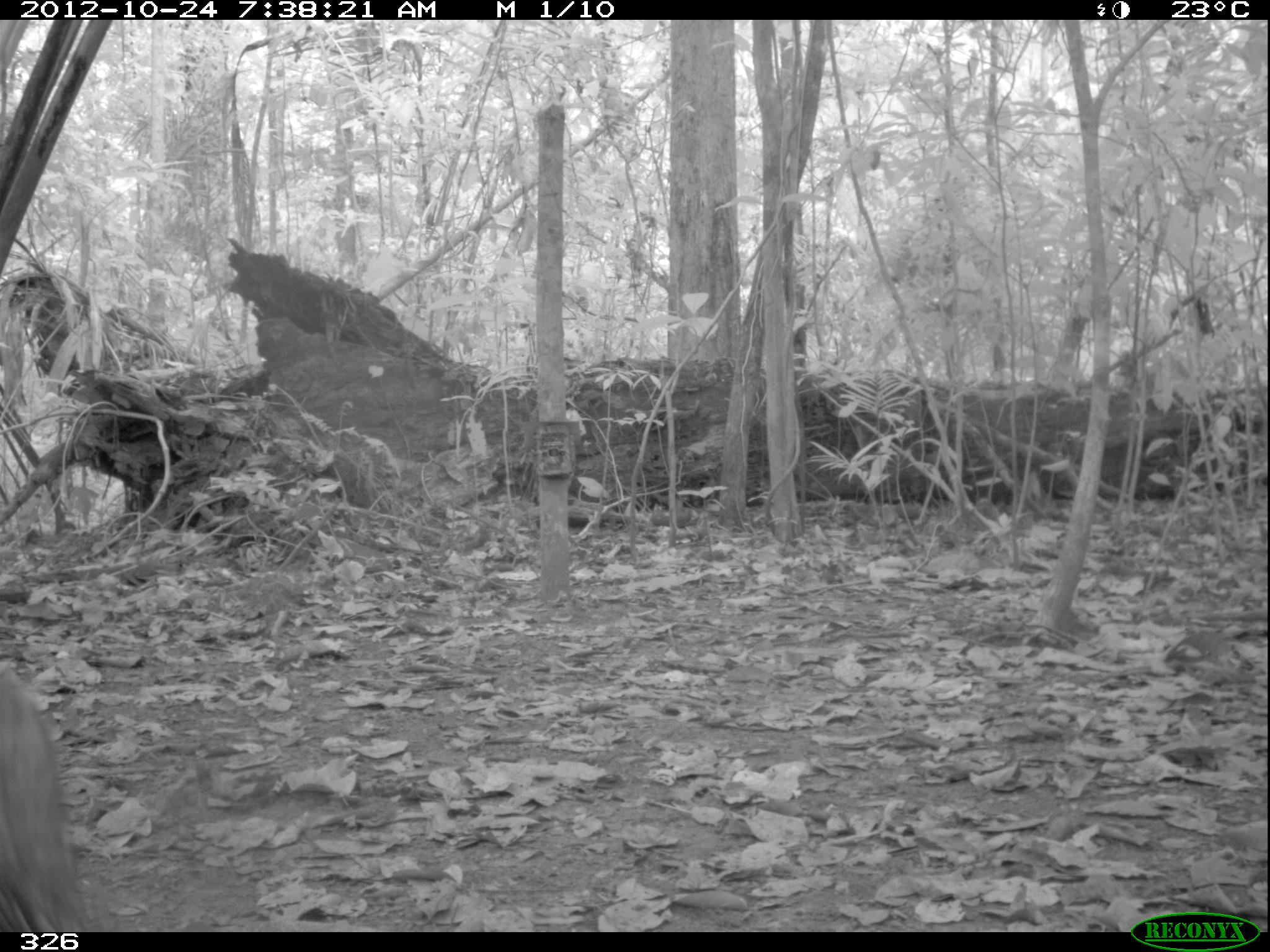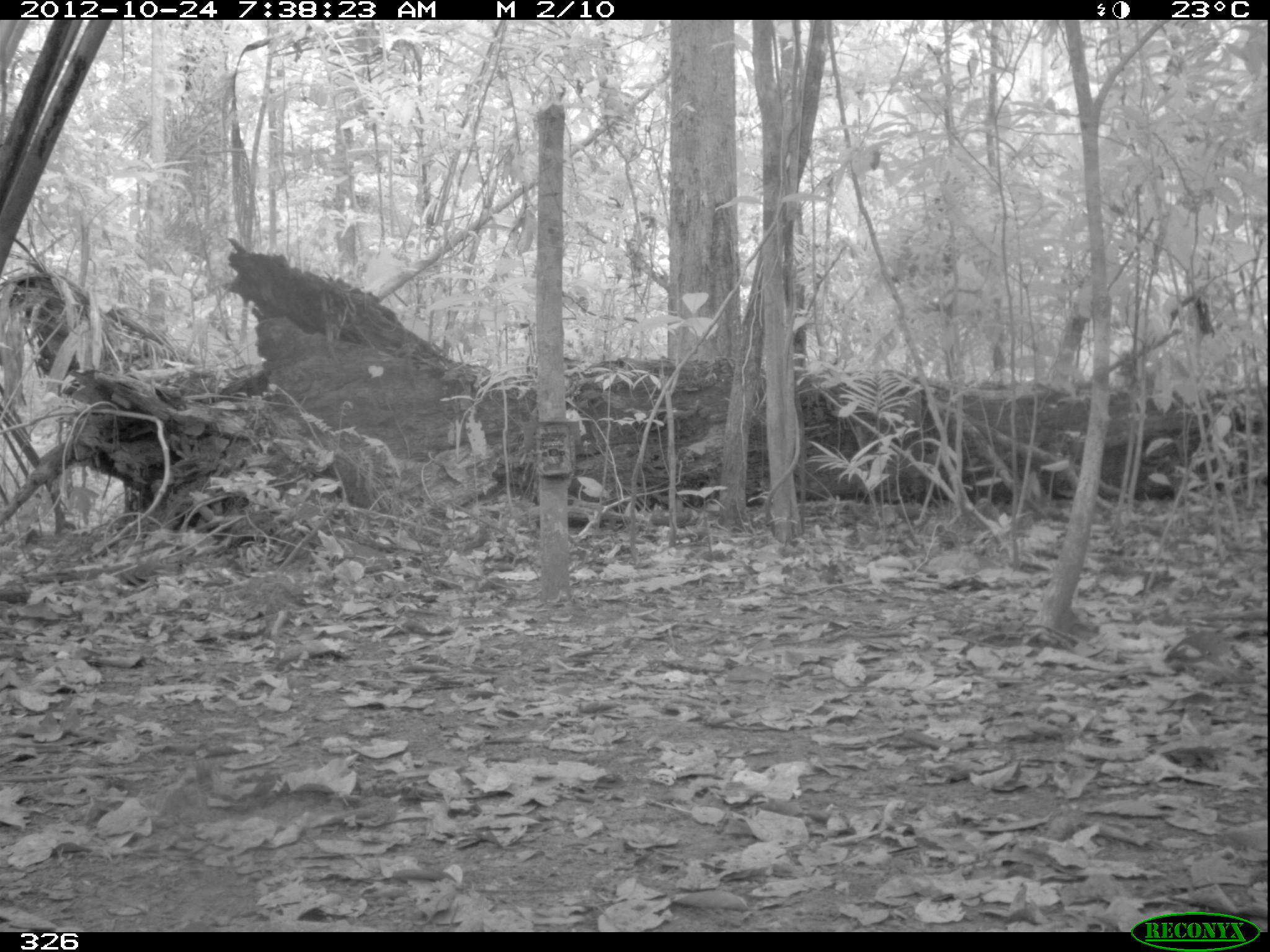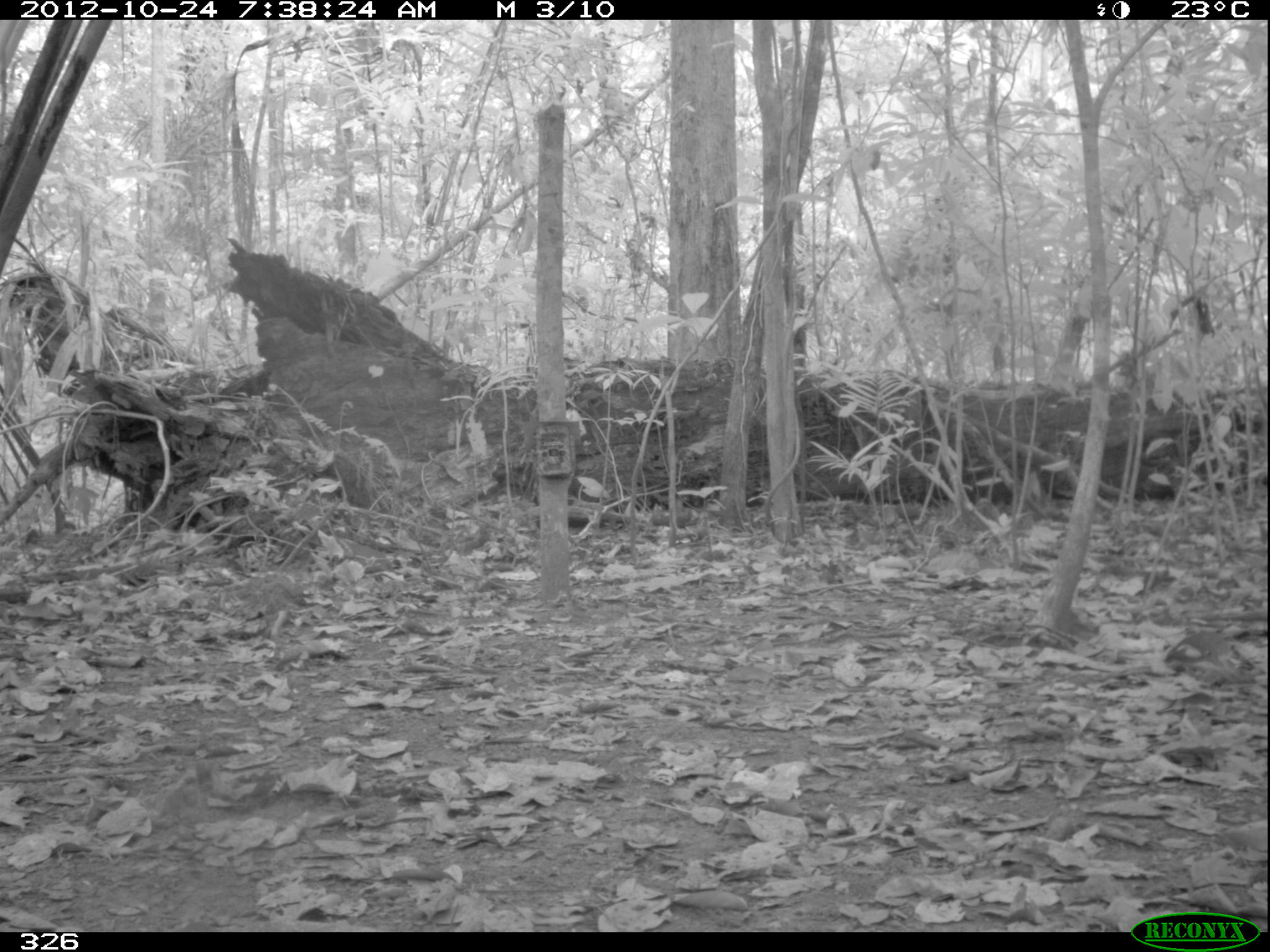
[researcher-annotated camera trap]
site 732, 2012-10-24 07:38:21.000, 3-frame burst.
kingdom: Animalia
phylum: Chordata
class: Mammalia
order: Artiodactyla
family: Tayassuidae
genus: Tayassu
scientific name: Tayassu pecari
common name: white-lipped peccary